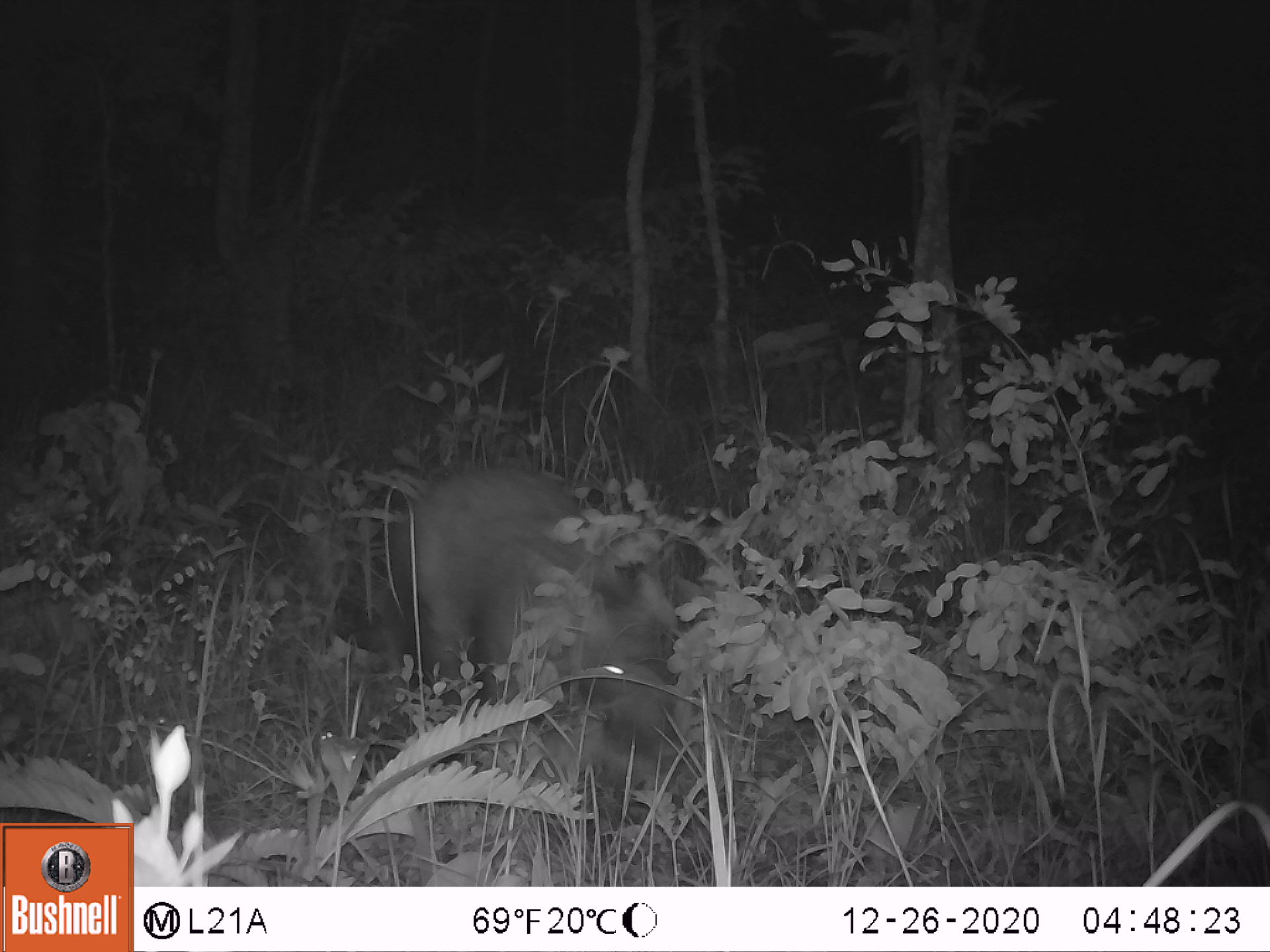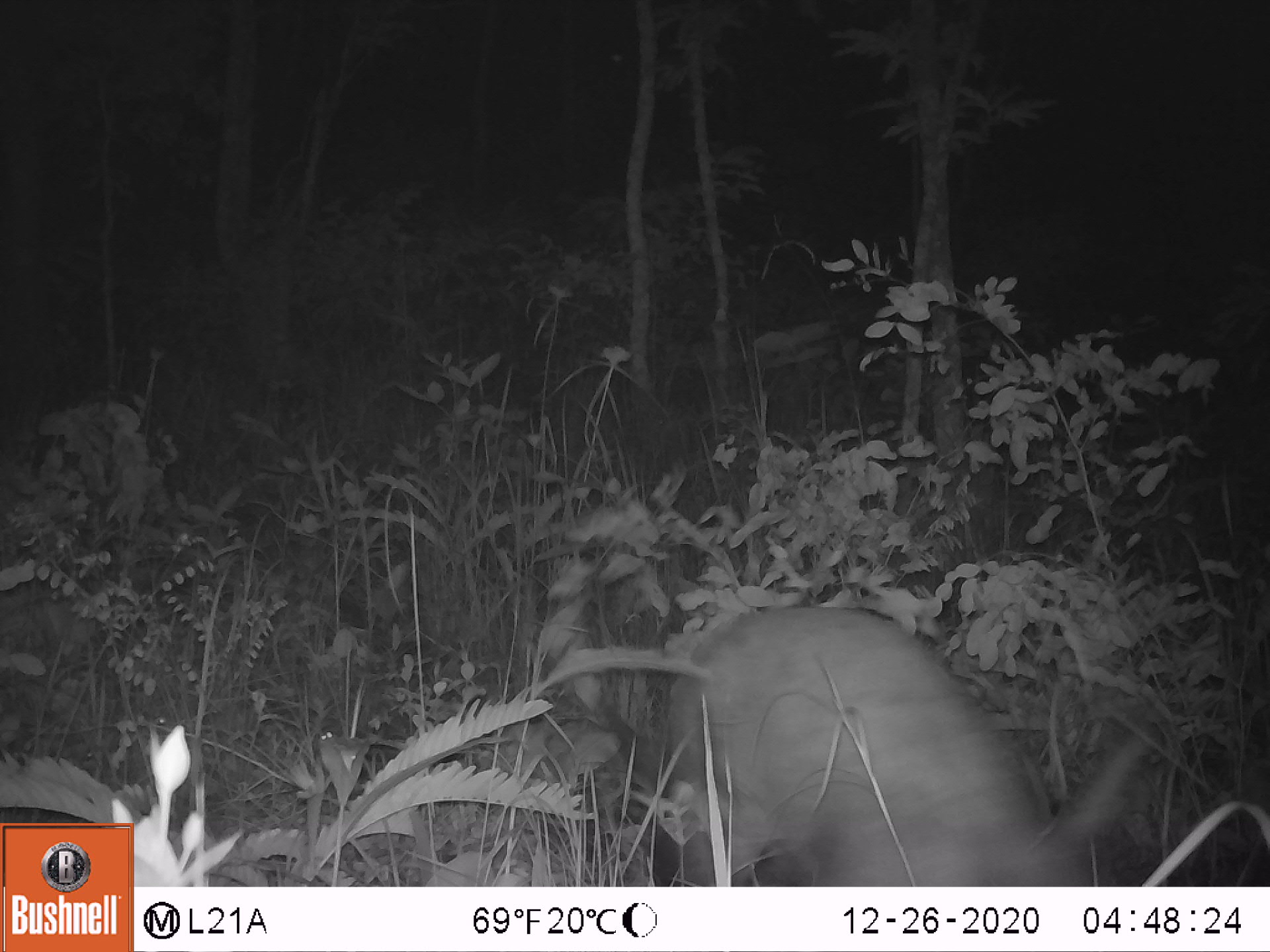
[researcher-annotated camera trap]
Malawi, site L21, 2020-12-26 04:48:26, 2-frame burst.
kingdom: Animalia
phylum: Chordata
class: Mammalia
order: Artiodactyla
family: Suidae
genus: Potamochoerus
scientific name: Potamochoerus larvatus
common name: bushpig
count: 1